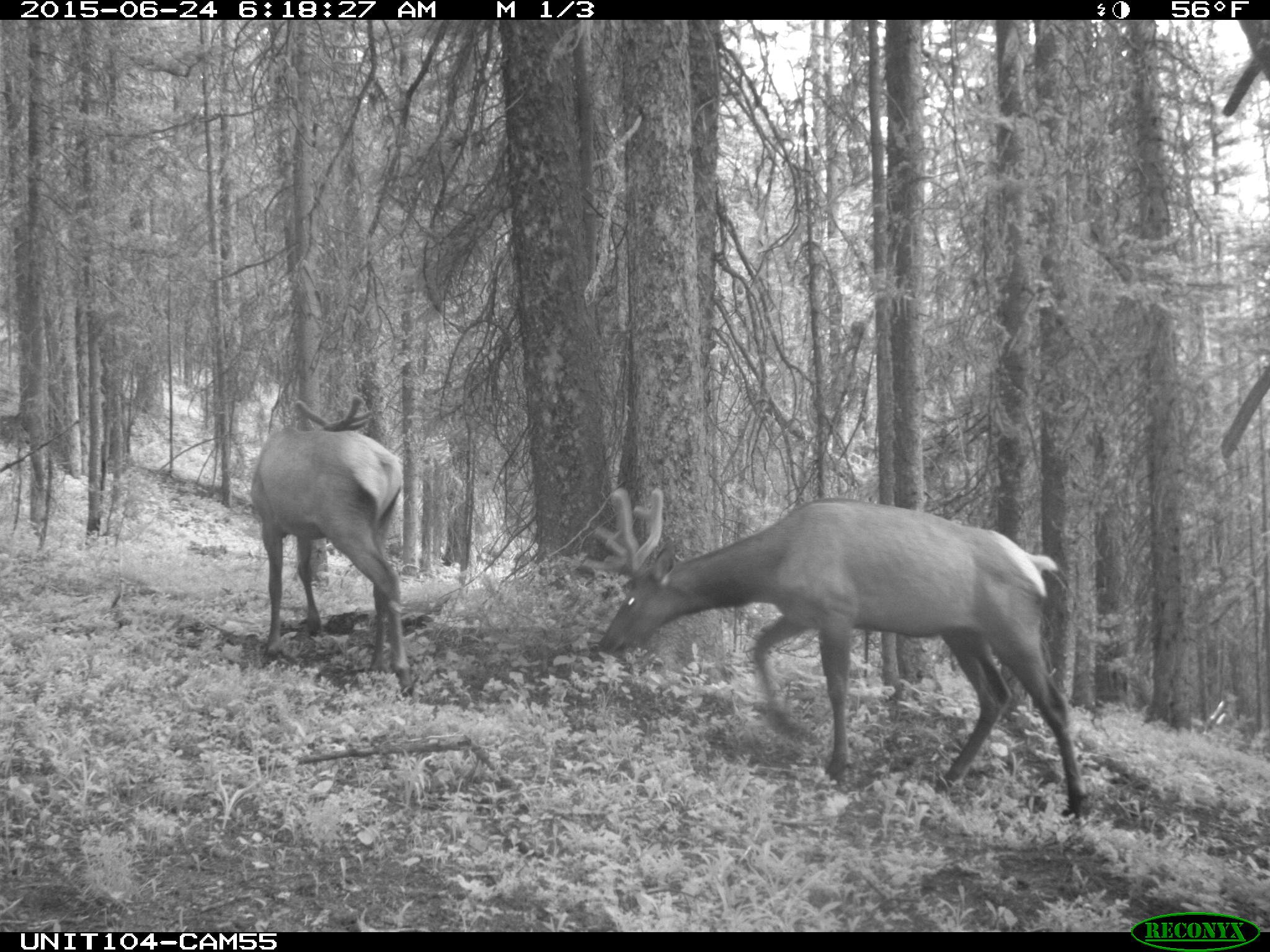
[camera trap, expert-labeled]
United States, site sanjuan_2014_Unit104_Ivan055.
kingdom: Animalia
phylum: Chordata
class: Mammalia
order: Artiodactyla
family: Cervidae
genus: Cervus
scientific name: Cervus elaphus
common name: red deer